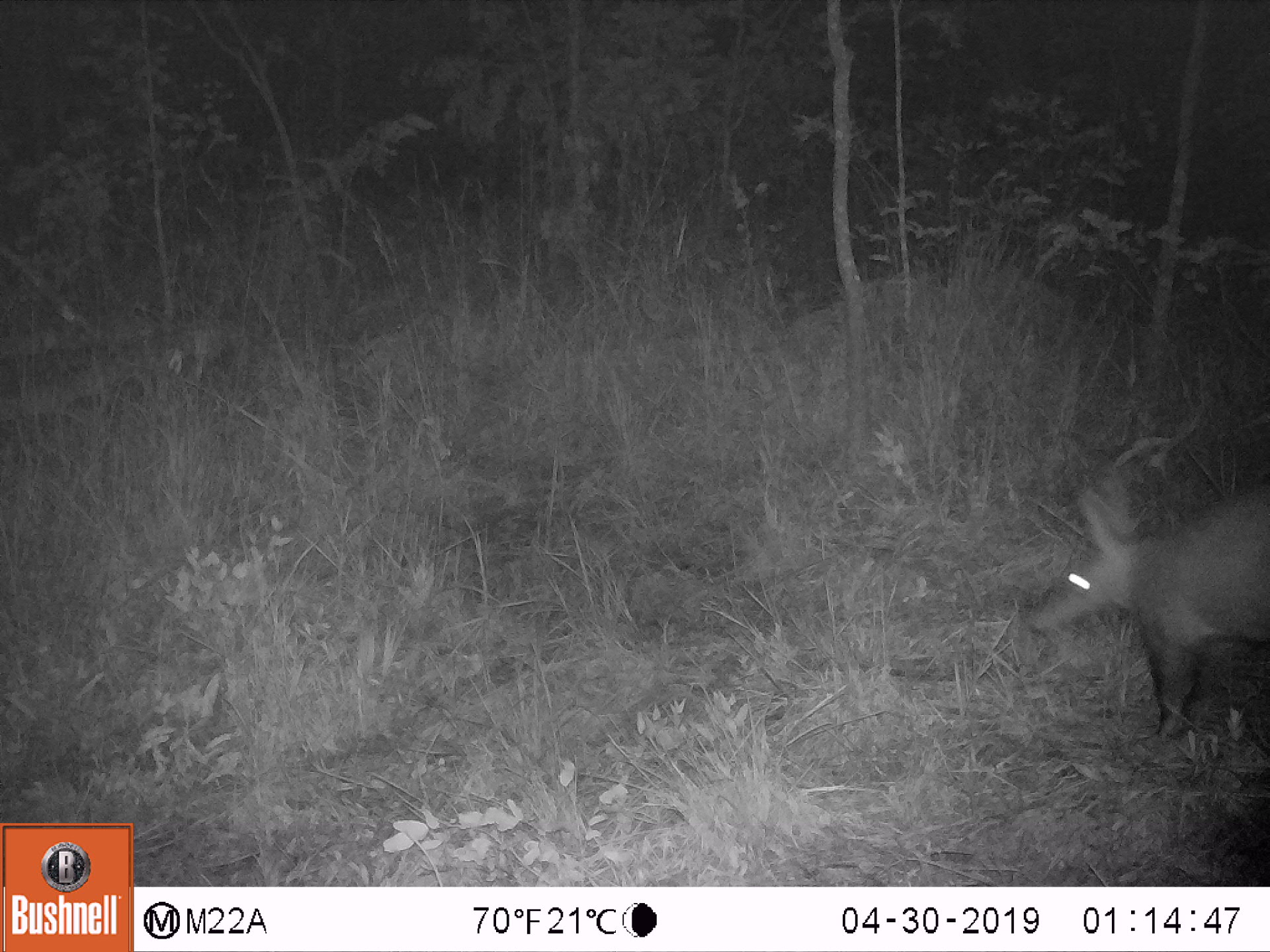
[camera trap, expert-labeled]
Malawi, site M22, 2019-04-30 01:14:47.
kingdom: Animalia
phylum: Chordata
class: Mammalia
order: Tubulidentata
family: Orycteropodidae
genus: Orycteropus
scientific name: Orycteropus afer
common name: aardvark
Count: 1.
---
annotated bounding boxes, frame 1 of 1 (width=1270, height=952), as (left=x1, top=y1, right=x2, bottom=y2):
aardvark: (left=1013, top=467, right=1266, bottom=739)